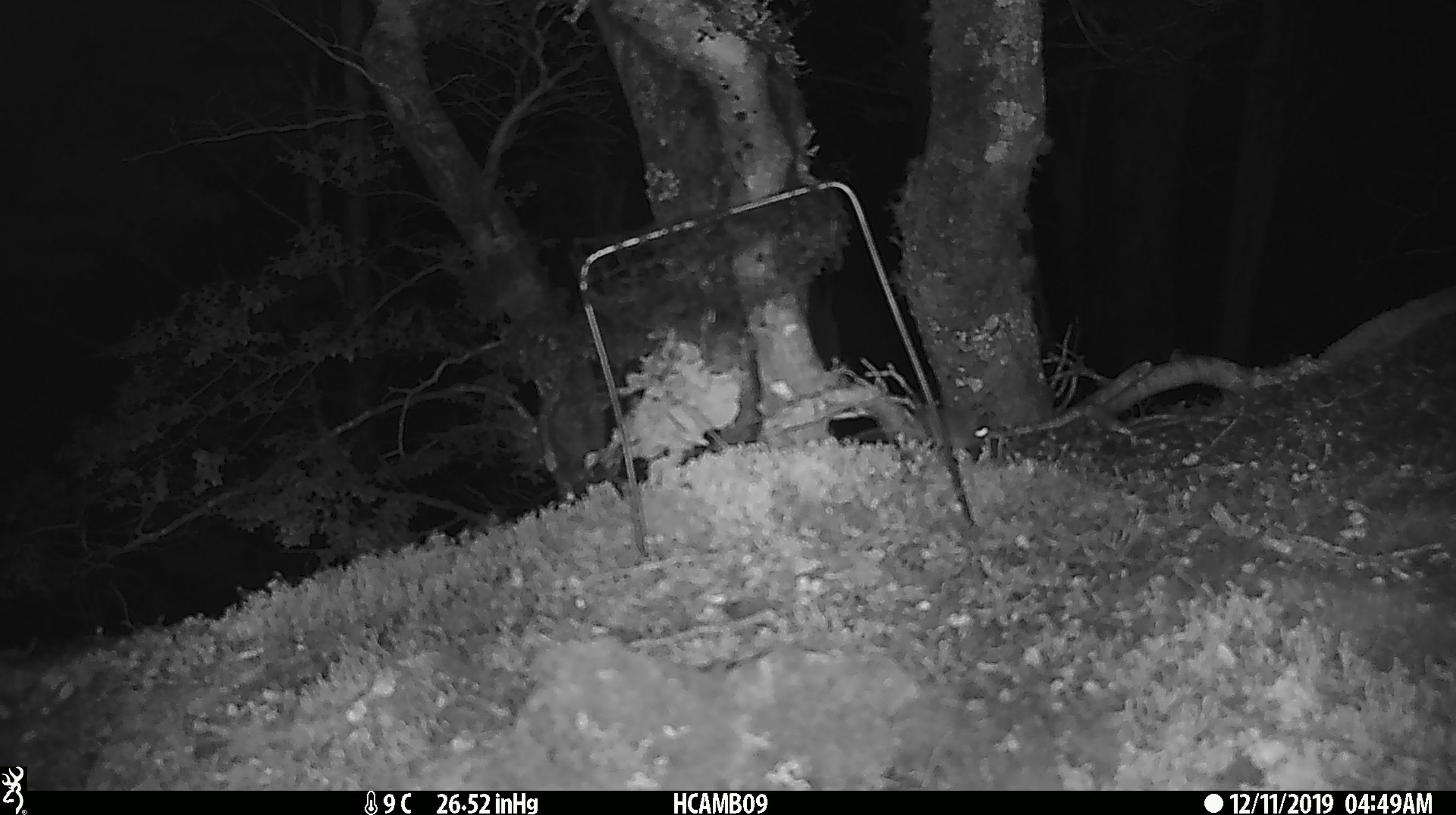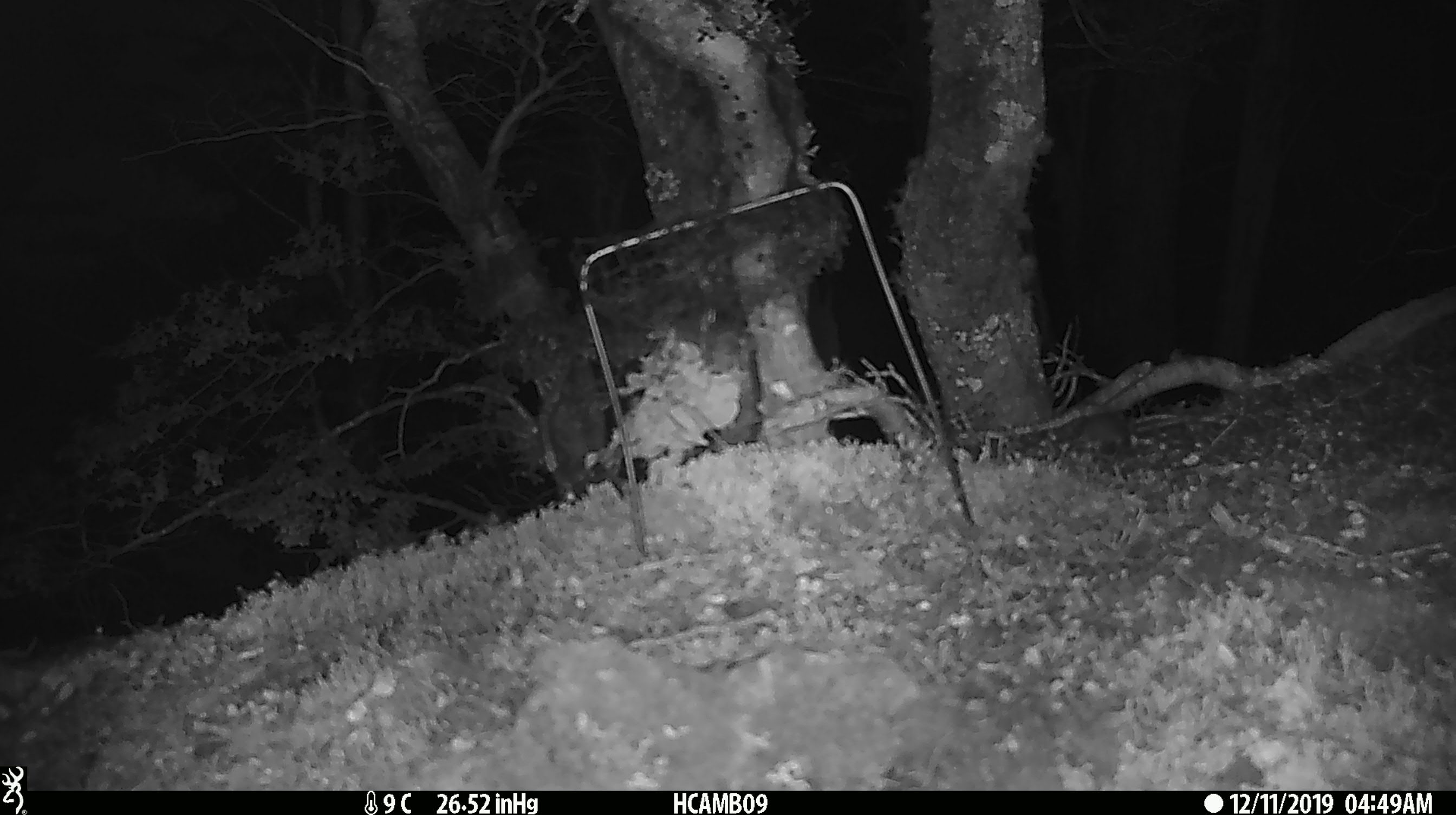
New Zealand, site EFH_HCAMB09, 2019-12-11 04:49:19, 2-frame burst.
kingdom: Animalia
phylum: Chordata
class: Mammalia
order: Rodentia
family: Muridae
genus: Mus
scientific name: Mus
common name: mouse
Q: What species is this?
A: Mouse (Mus).